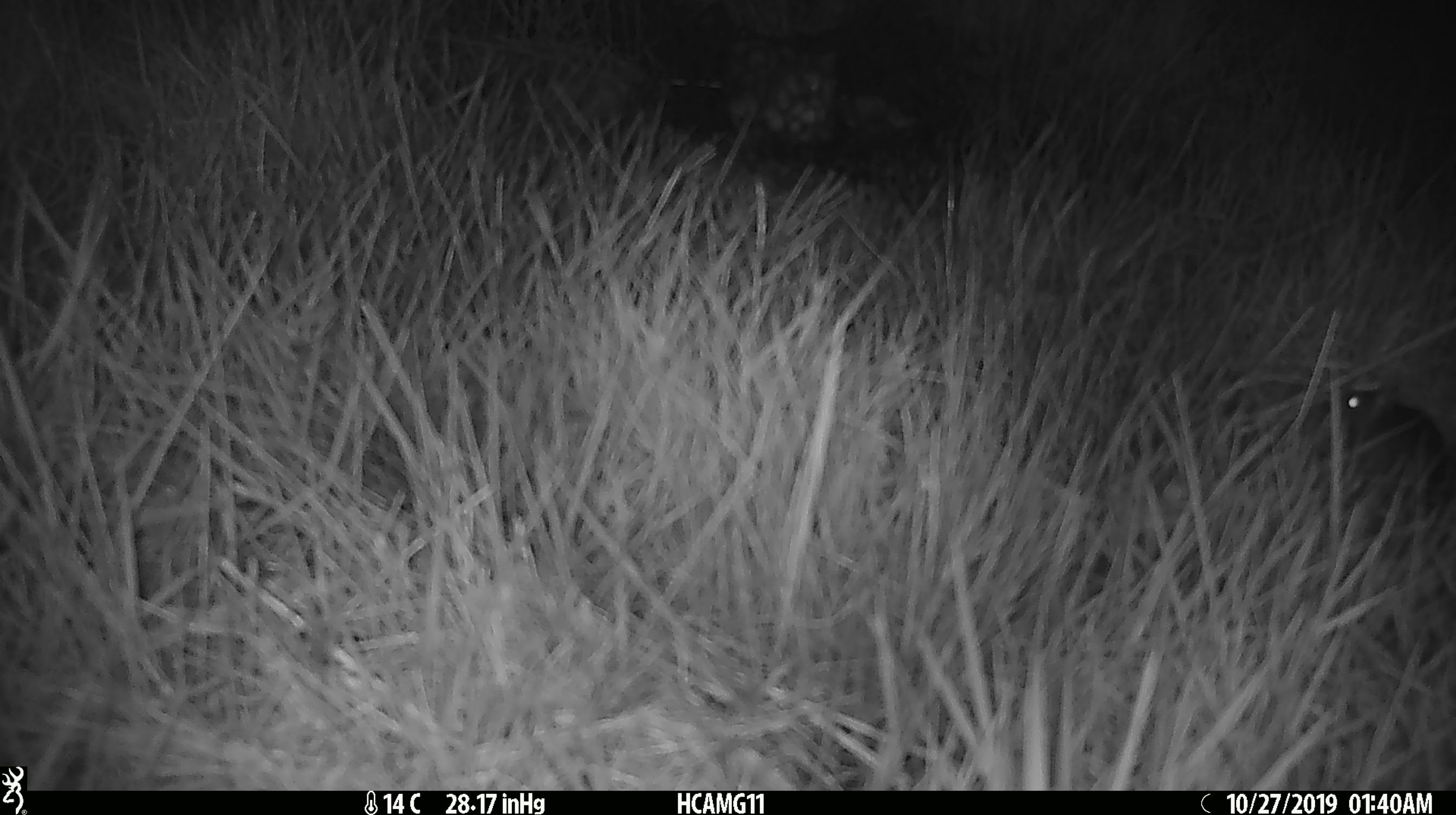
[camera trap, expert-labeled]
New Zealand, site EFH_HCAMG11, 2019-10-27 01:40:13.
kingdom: Animalia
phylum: Chordata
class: Mammalia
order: Rodentia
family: Muridae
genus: Mus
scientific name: Mus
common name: mouse